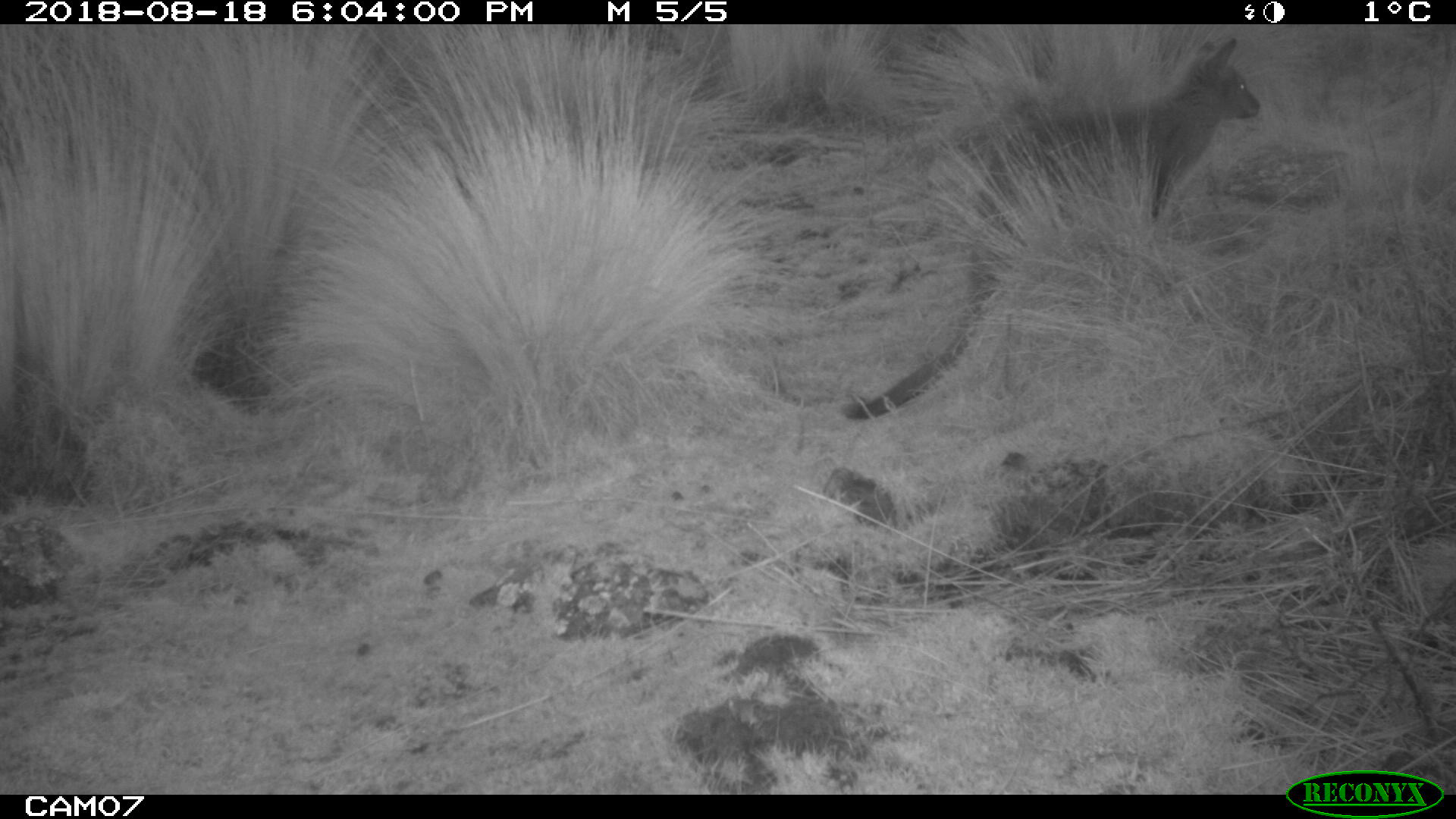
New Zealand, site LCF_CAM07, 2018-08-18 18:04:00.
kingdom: Animalia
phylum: Chordata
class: Mammalia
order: Diprotodontia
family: Macropodidae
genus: Notamacropus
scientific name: Notamacropus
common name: wallaby